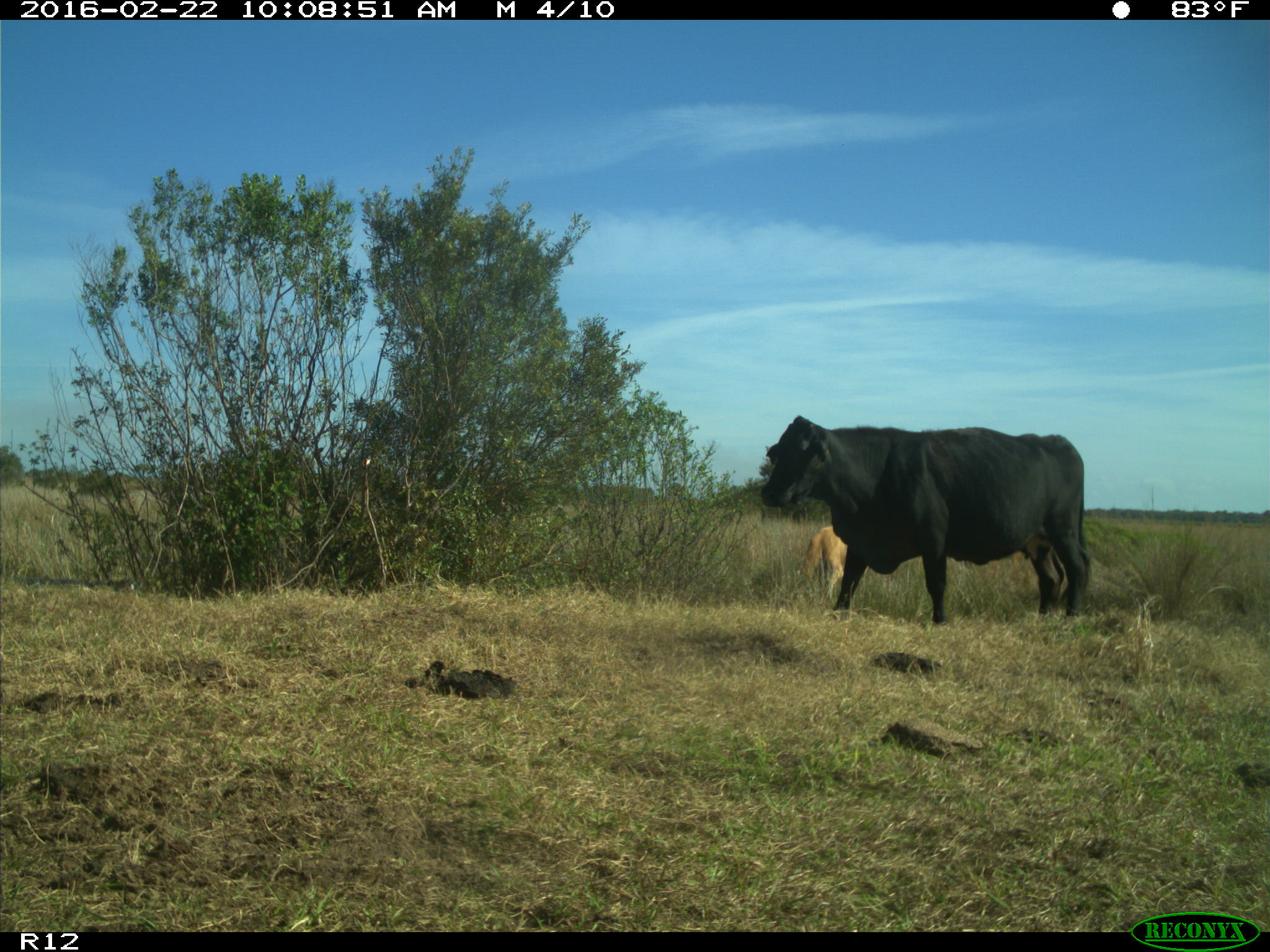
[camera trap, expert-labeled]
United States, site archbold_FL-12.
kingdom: Animalia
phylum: Chordata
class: Mammalia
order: Artiodactyla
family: Bovidae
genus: Bos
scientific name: Bos taurus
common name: domestic cow